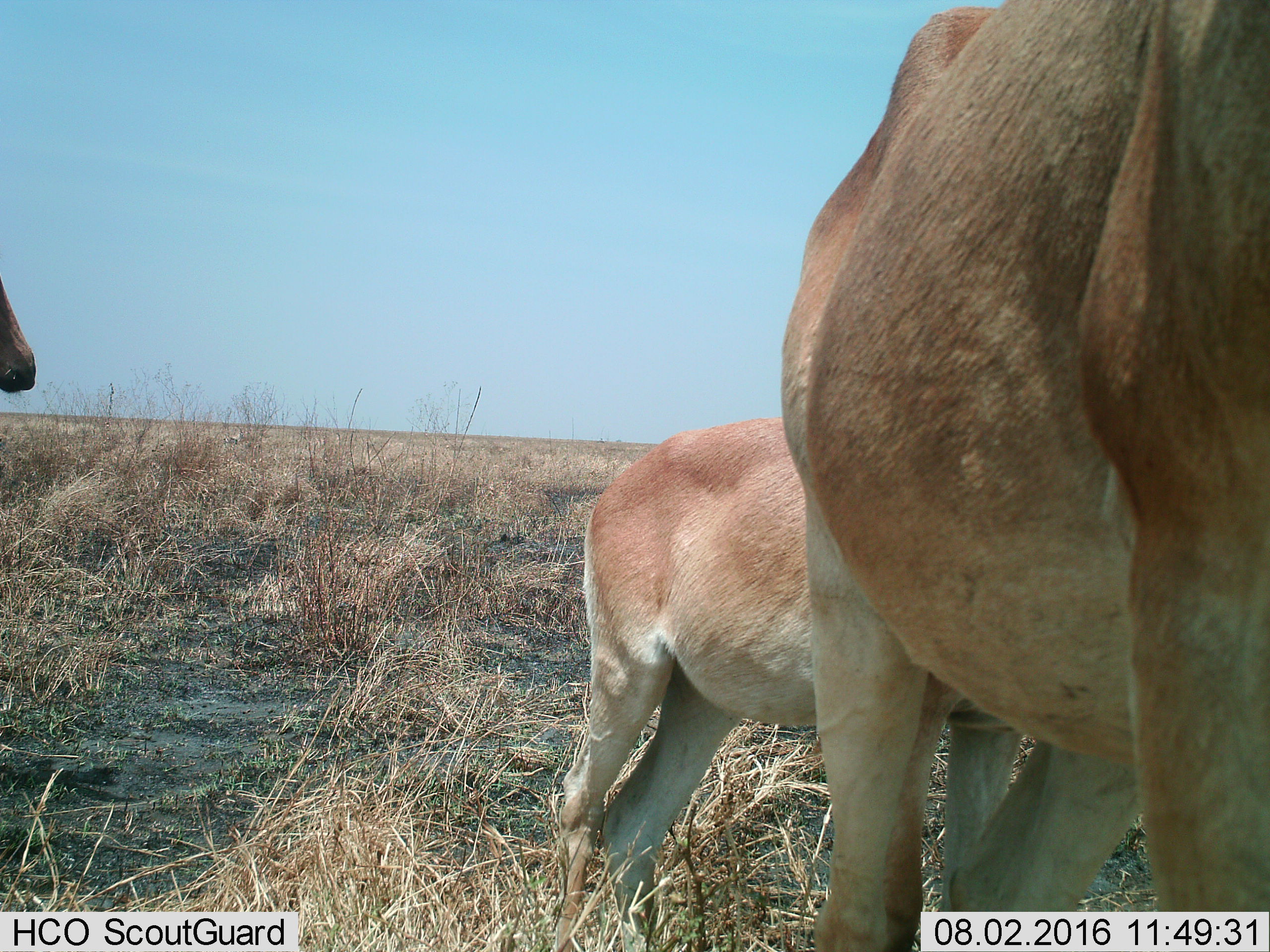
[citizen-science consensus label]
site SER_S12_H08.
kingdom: Animalia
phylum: Chordata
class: Mammalia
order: Artiodactyla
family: Bovidae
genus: Alcelaphus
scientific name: Alcelaphus buselaphus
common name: hartebeest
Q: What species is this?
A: Hartebeest (Alcelaphus buselaphus).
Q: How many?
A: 3.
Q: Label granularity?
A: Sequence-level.